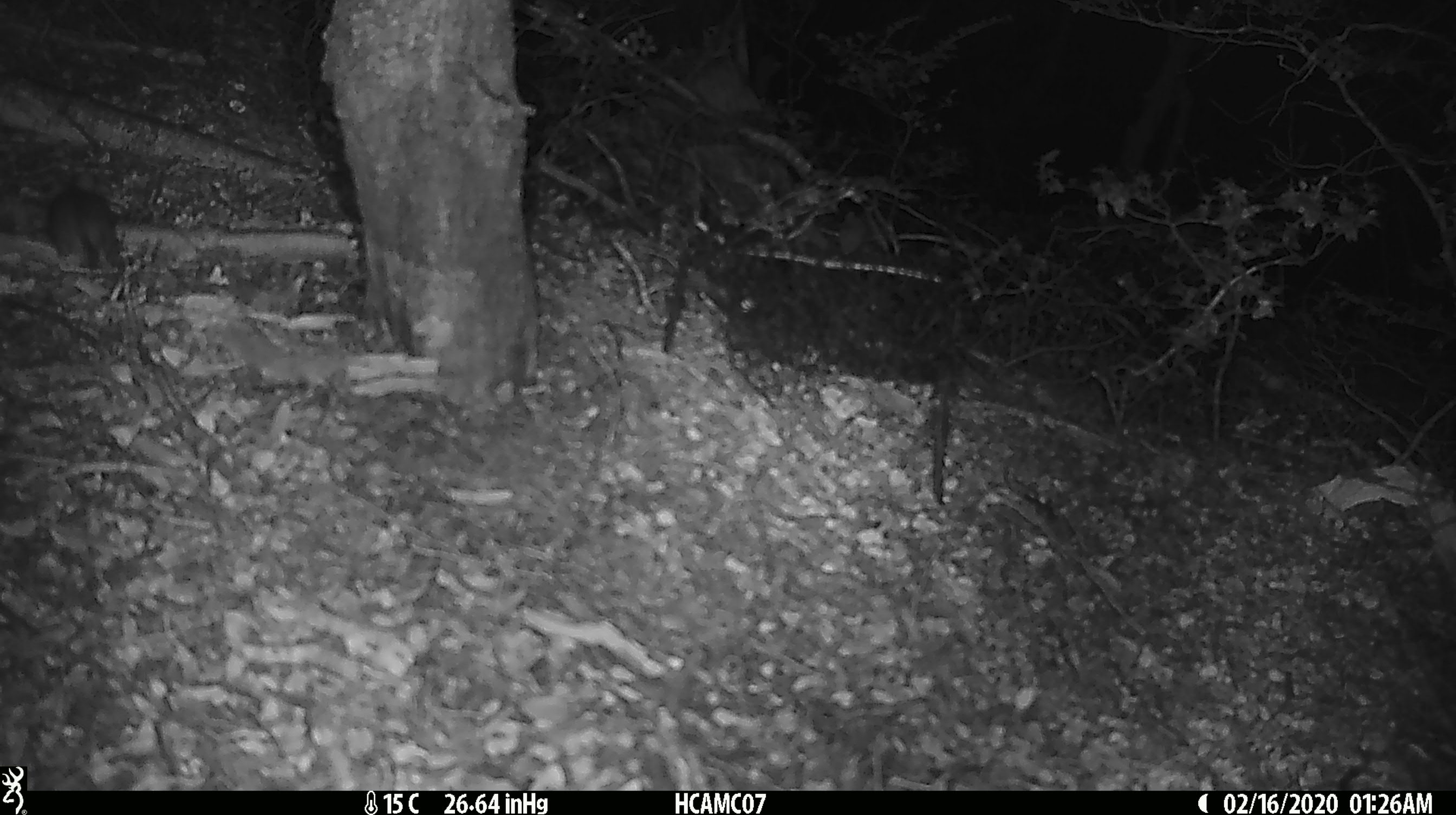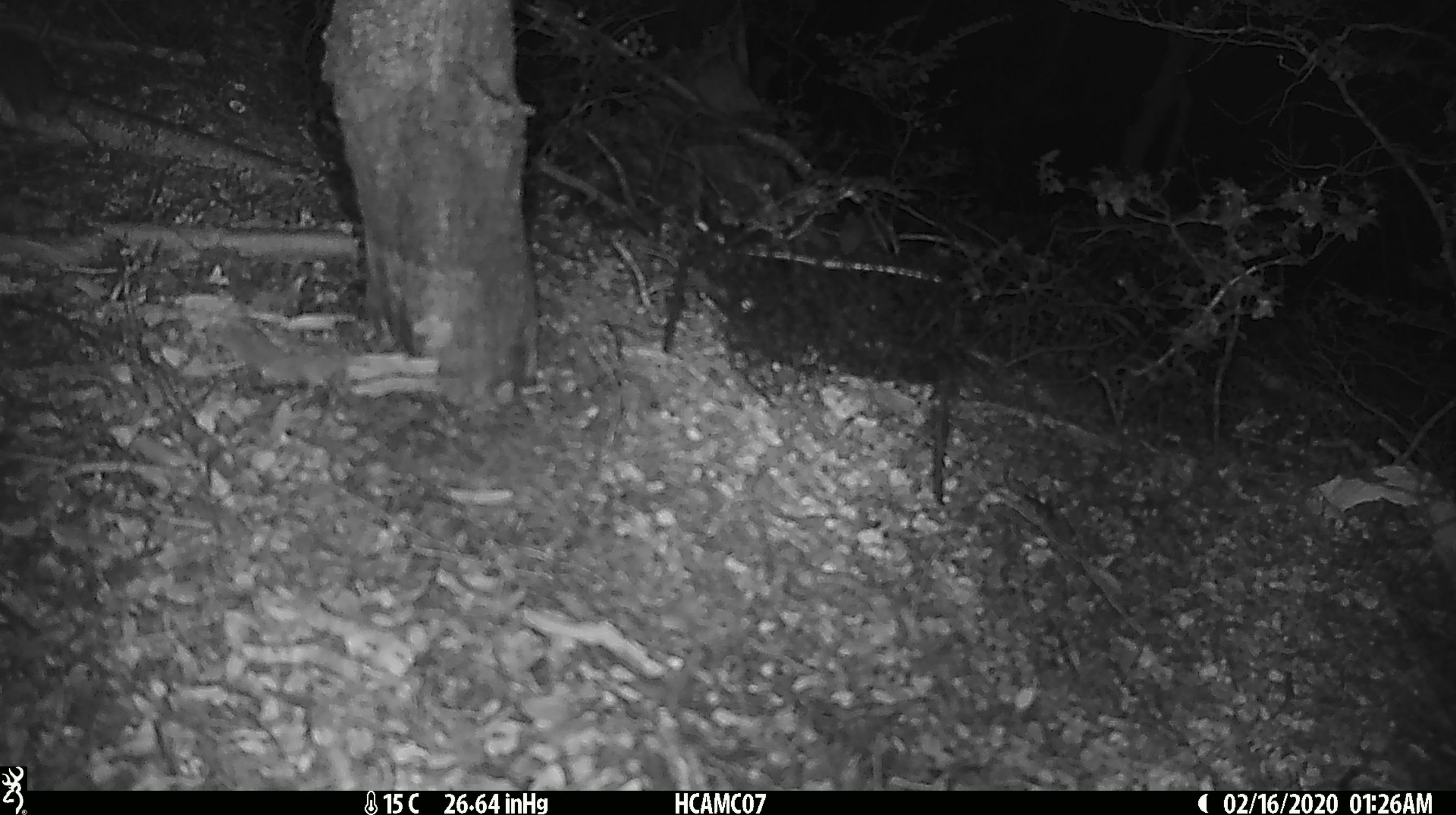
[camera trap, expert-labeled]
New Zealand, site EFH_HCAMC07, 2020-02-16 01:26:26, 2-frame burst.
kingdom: Animalia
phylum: Chordata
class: Mammalia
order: Rodentia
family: Muridae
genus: Mus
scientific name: Mus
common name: mouse